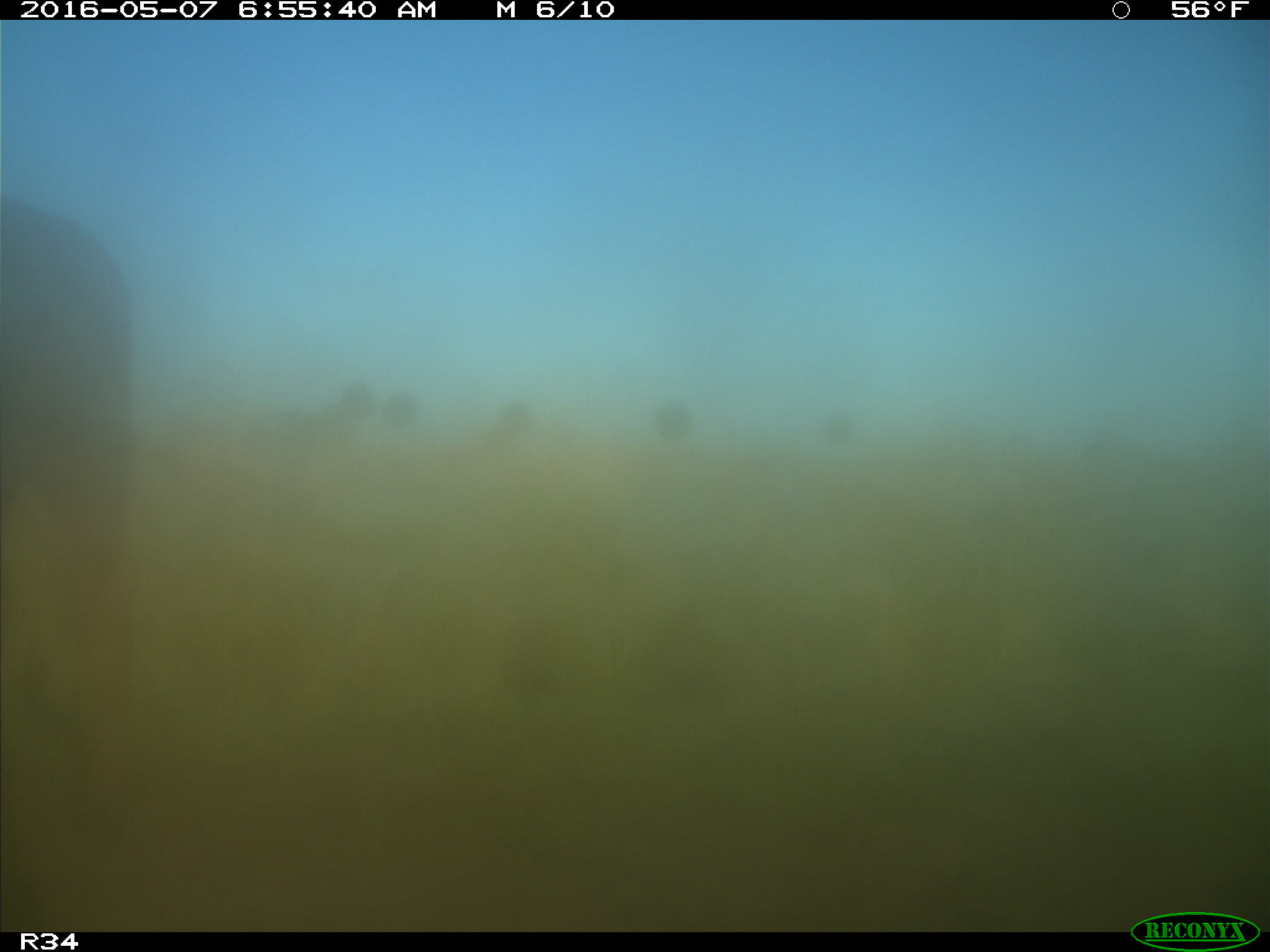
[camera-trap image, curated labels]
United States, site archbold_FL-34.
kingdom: Animalia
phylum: Chordata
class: Mammalia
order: Artiodactyla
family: Bovidae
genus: Bos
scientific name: Bos taurus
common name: domestic cow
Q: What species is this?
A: Bos taurus (domestic cow).